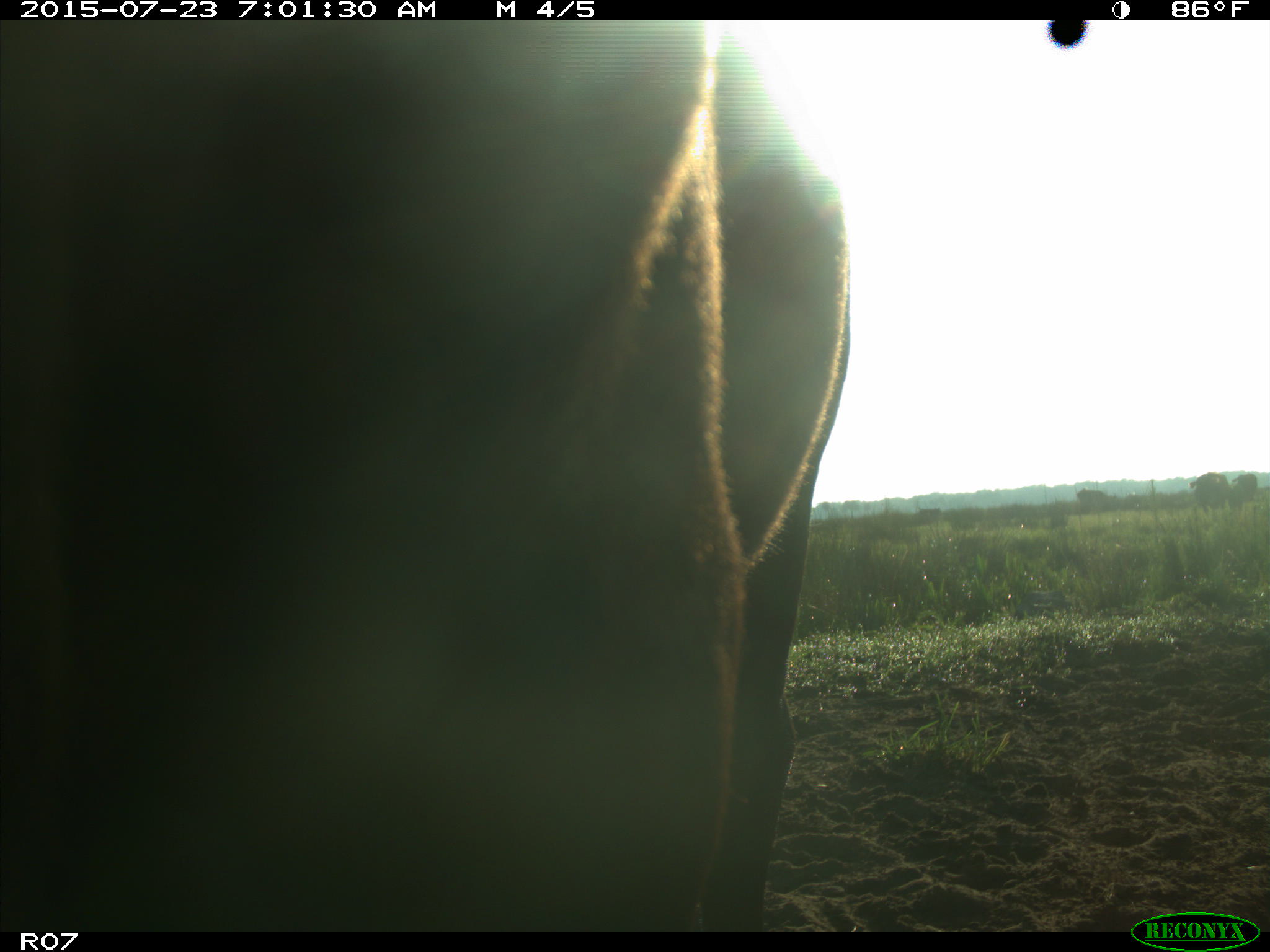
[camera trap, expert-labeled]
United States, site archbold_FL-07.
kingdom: Animalia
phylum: Chordata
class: Mammalia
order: Artiodactyla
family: Bovidae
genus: Bos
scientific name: Bos taurus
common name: domestic cow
Bos taurus (domestic cow).